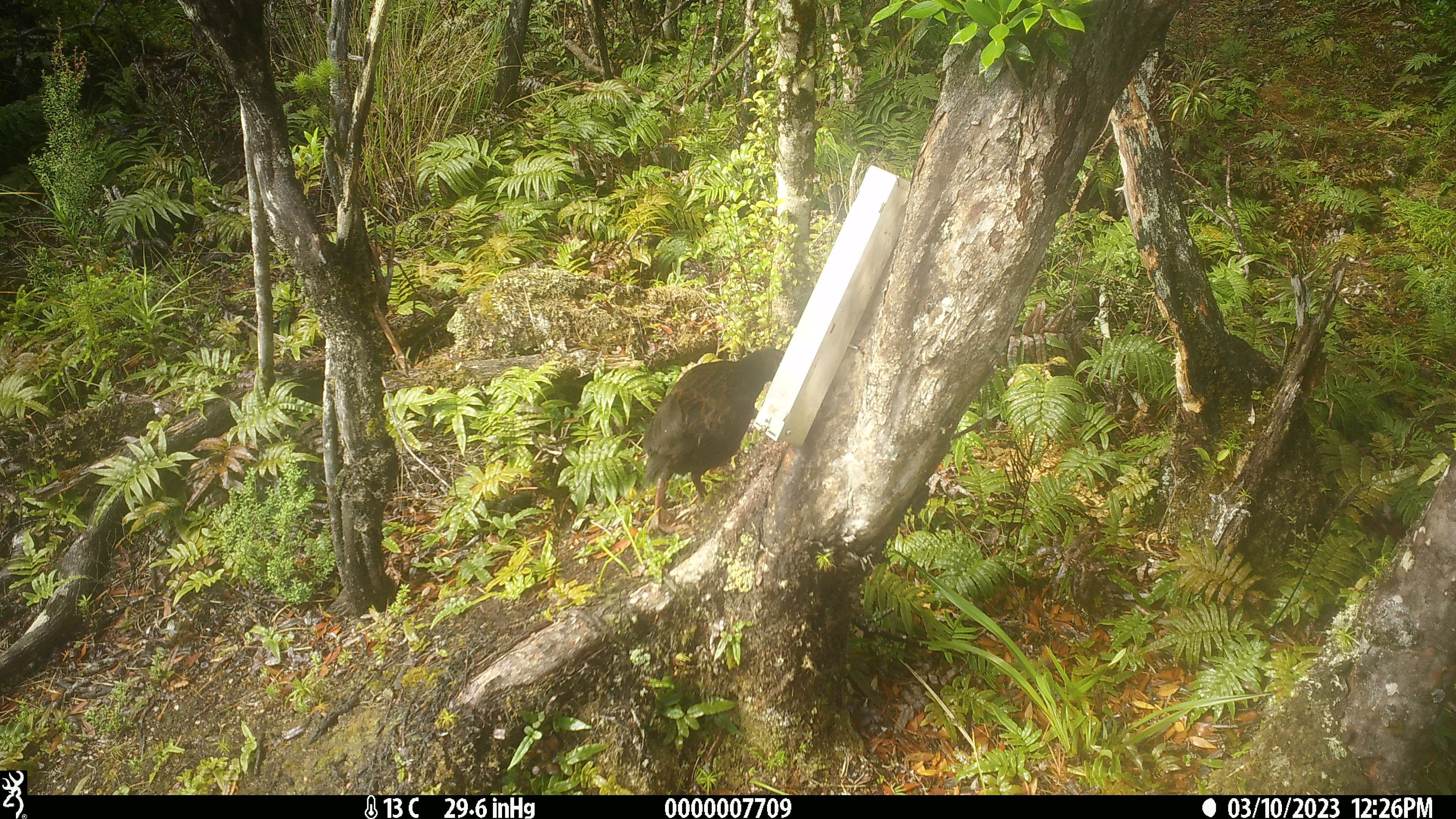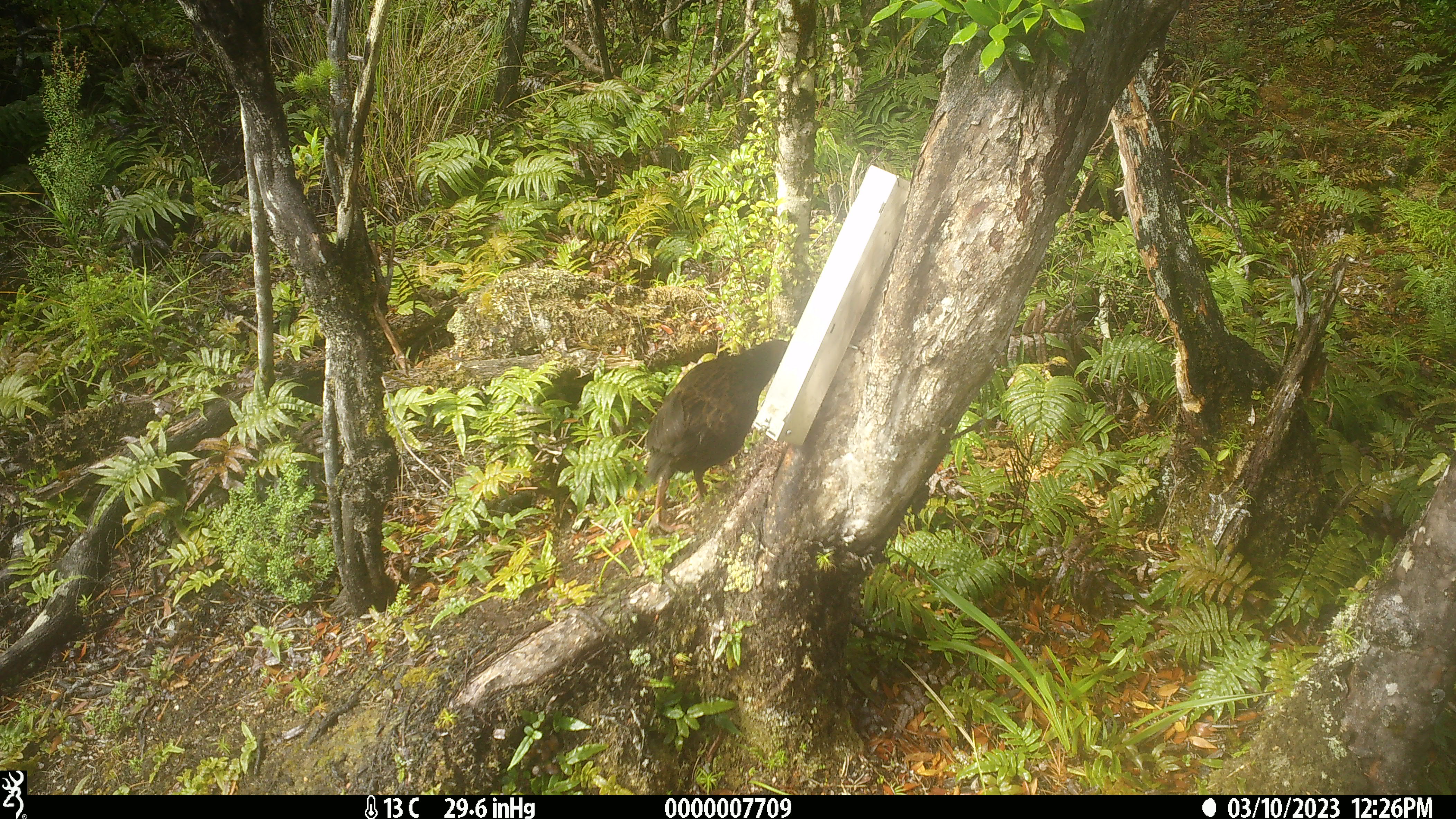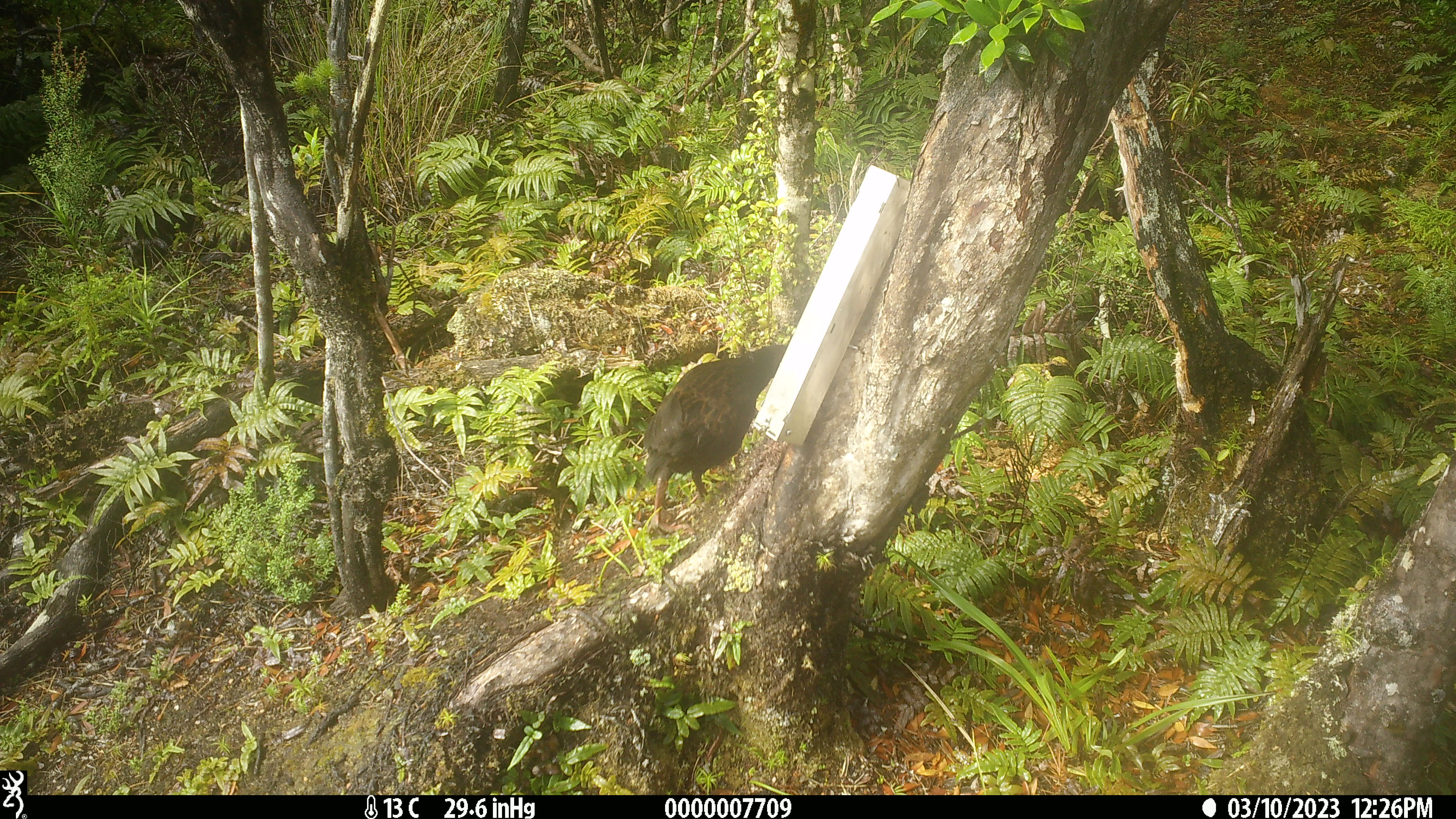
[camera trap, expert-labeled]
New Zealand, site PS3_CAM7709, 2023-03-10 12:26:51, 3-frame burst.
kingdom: Animalia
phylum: Chordata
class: Aves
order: Gruiformes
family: Rallidae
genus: Gallirallus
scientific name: Gallirallus australis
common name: weka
Weka (Gallirallus australis).